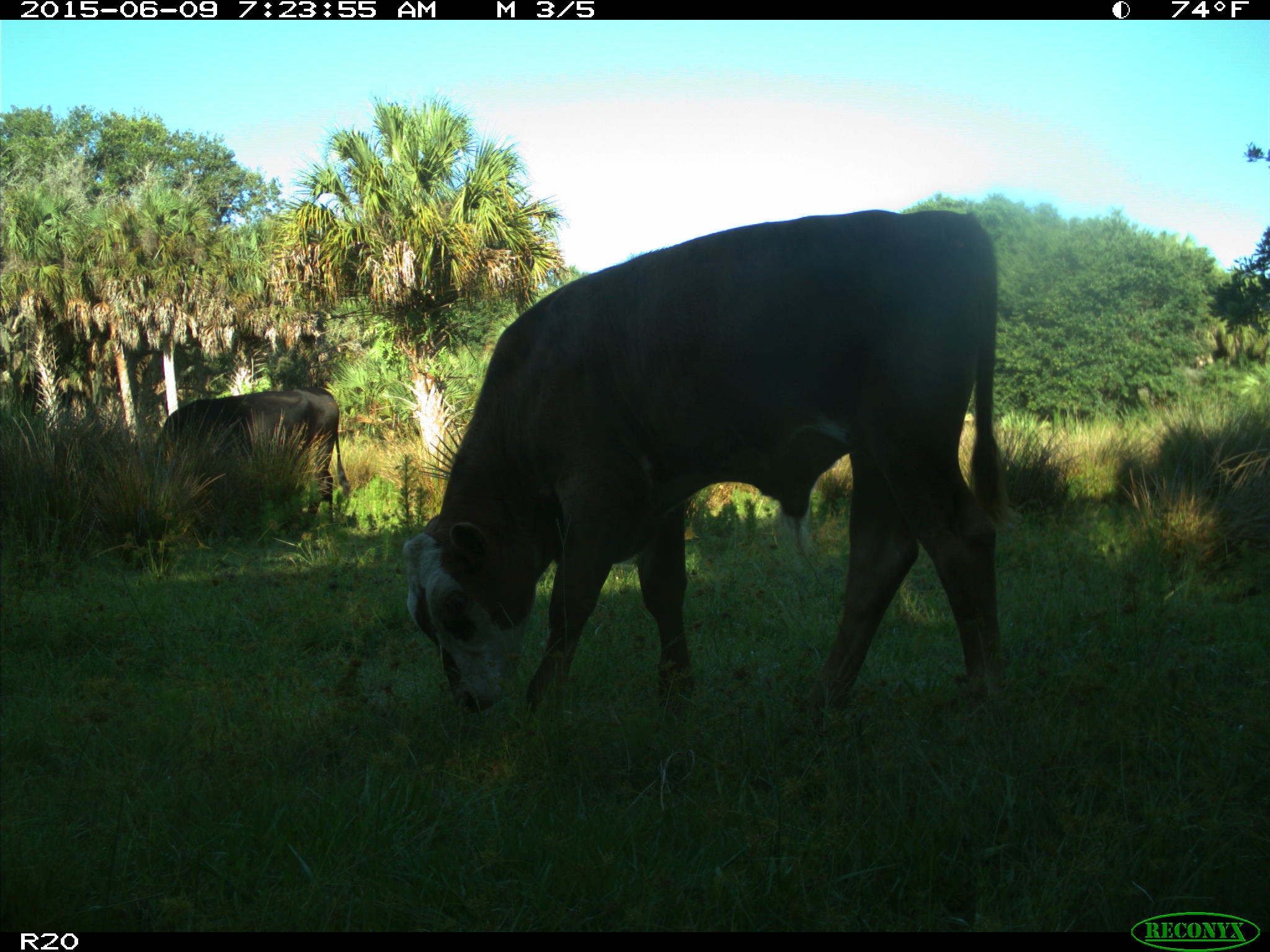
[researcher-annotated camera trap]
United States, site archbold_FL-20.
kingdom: Animalia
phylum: Chordata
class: Mammalia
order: Artiodactyla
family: Bovidae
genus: Bos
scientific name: Bos taurus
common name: domestic cow